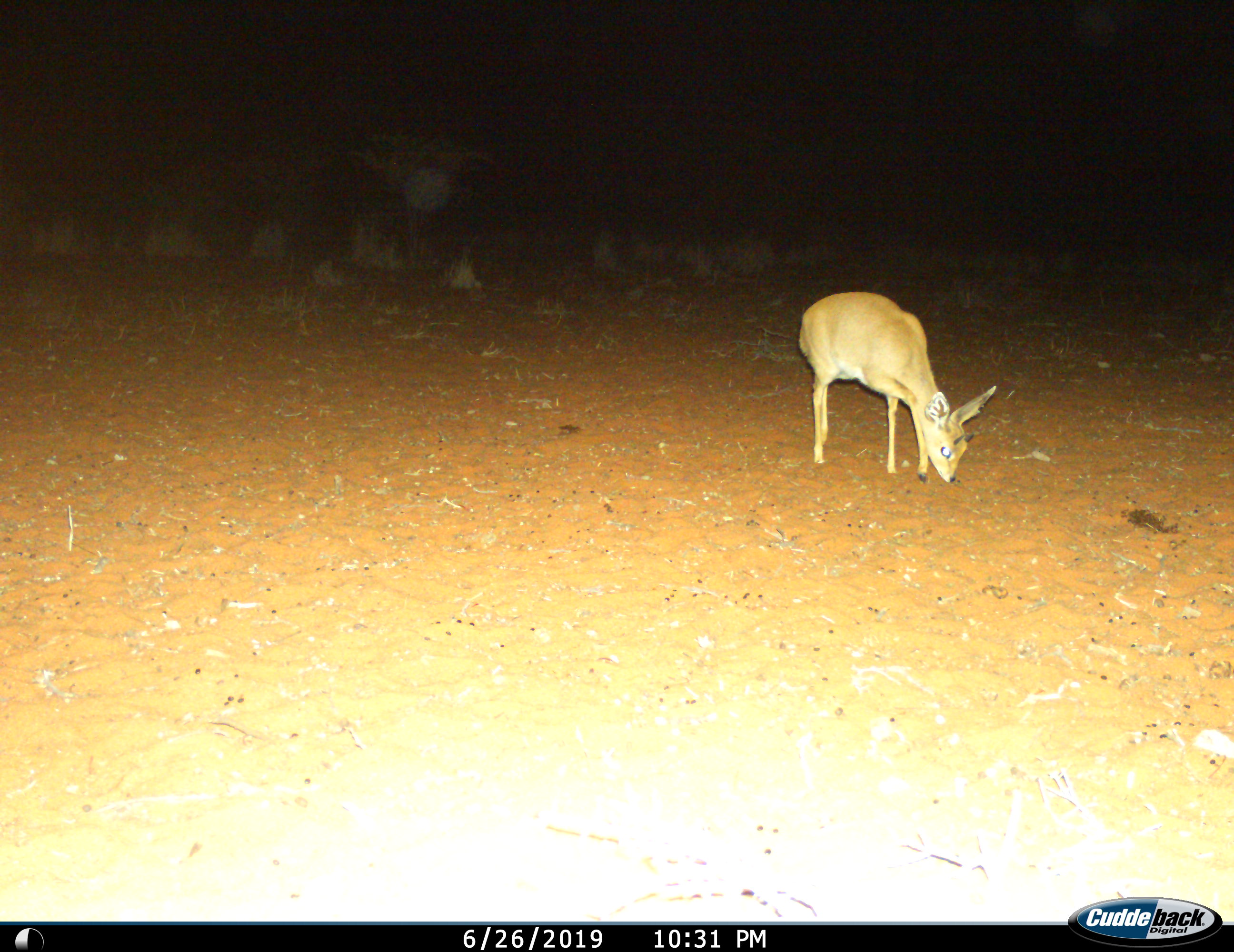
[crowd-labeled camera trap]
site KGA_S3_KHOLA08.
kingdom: Animalia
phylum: Chordata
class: Mammalia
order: Artiodactyla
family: Bovidae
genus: Raphicerus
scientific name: Raphicerus campestris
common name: steenbok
Steenbok (Raphicerus campestris), count 1. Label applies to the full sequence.